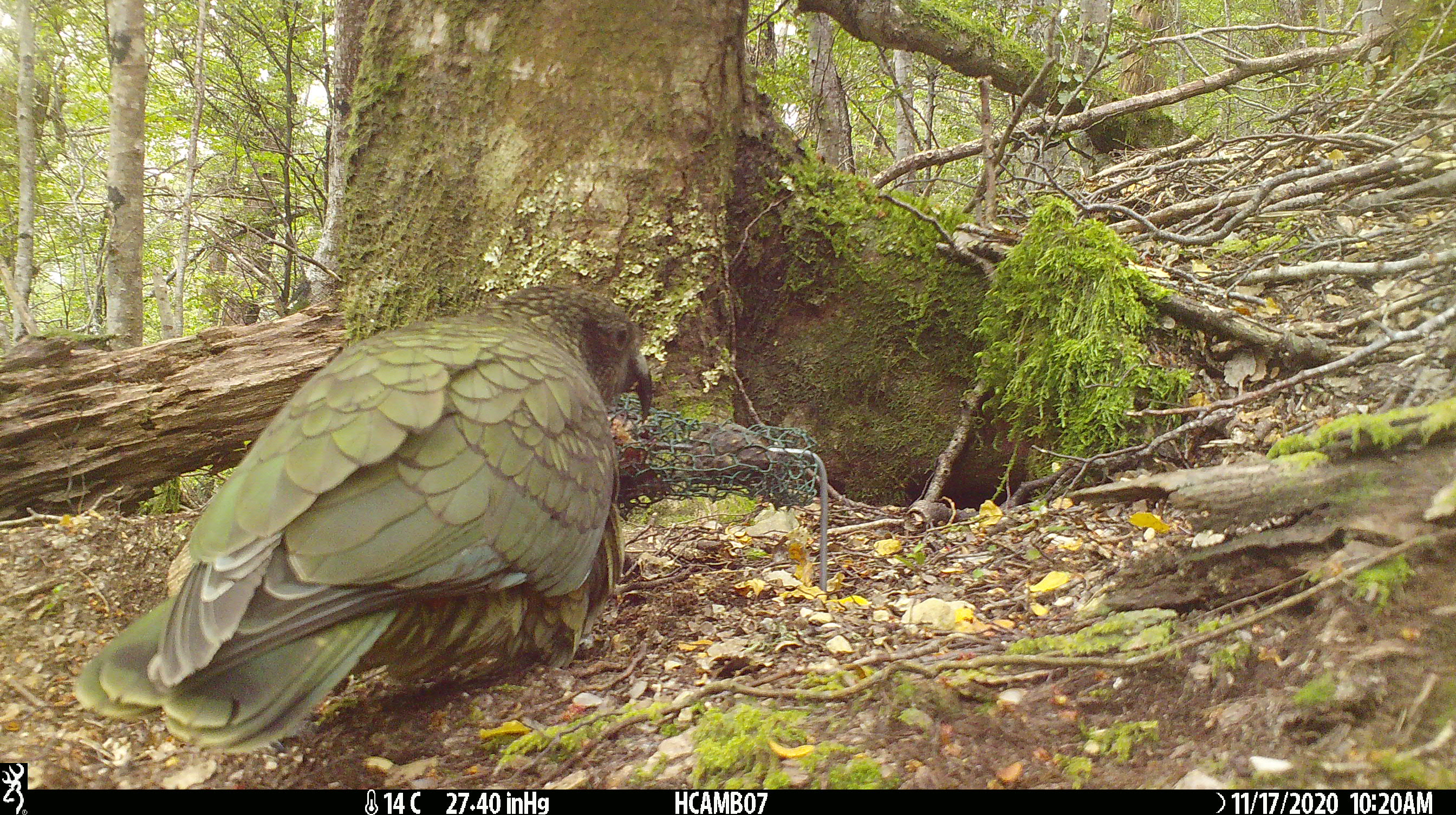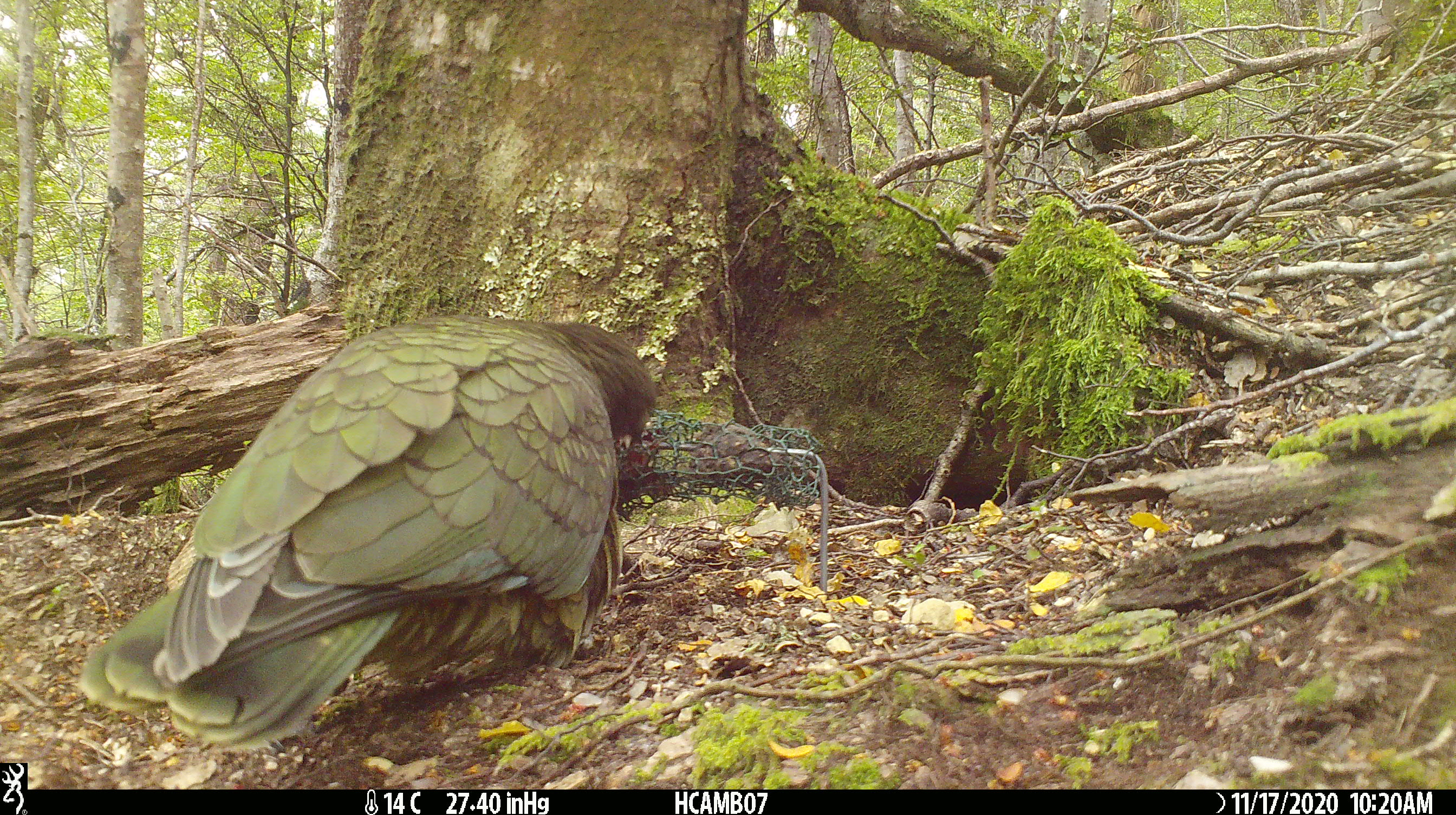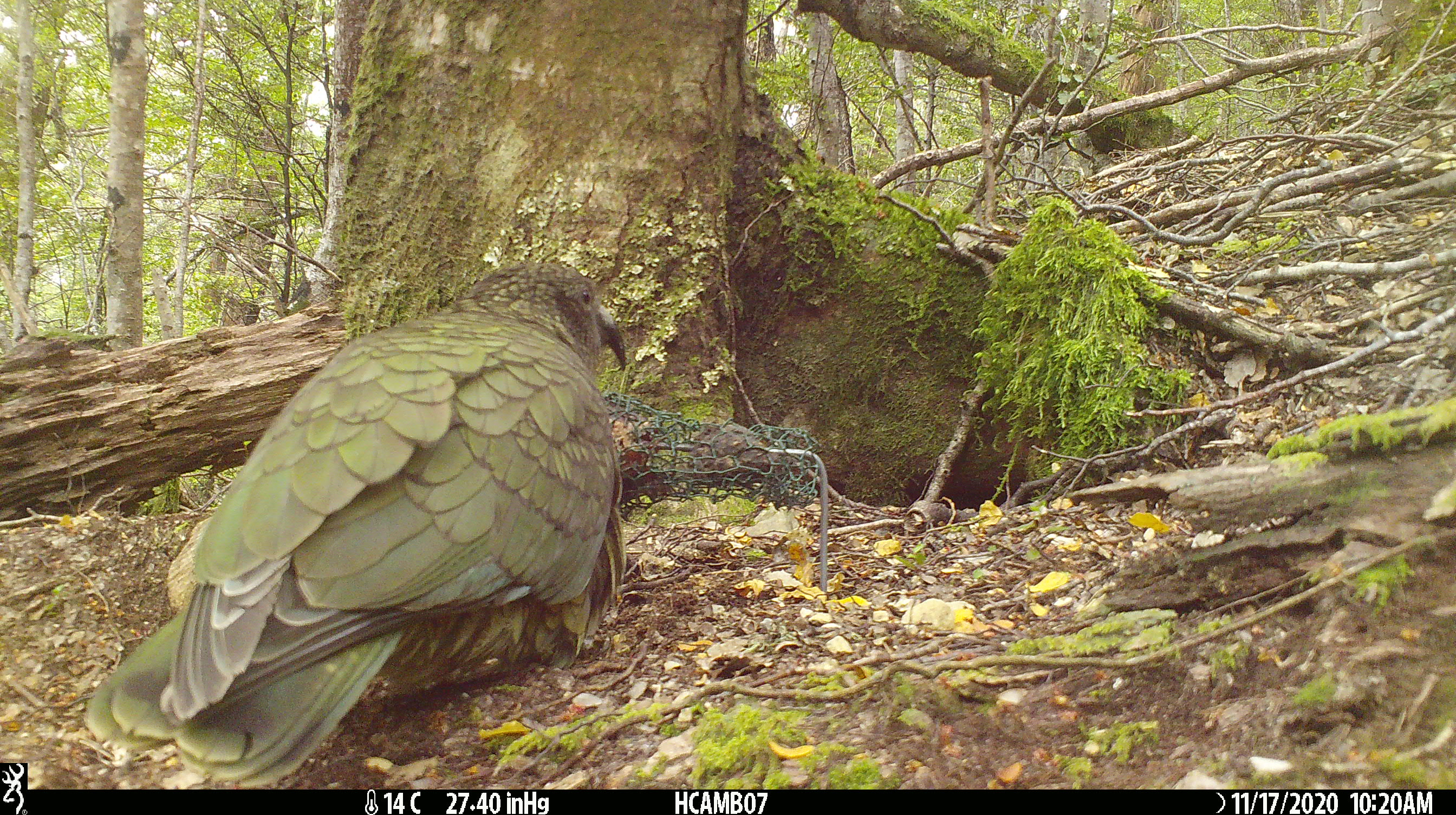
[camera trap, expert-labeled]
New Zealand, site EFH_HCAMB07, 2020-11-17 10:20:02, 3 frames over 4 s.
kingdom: Animalia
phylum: Chordata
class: Aves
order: Psittaciformes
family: Strigopidae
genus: Nestor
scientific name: Nestor notabilis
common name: kea